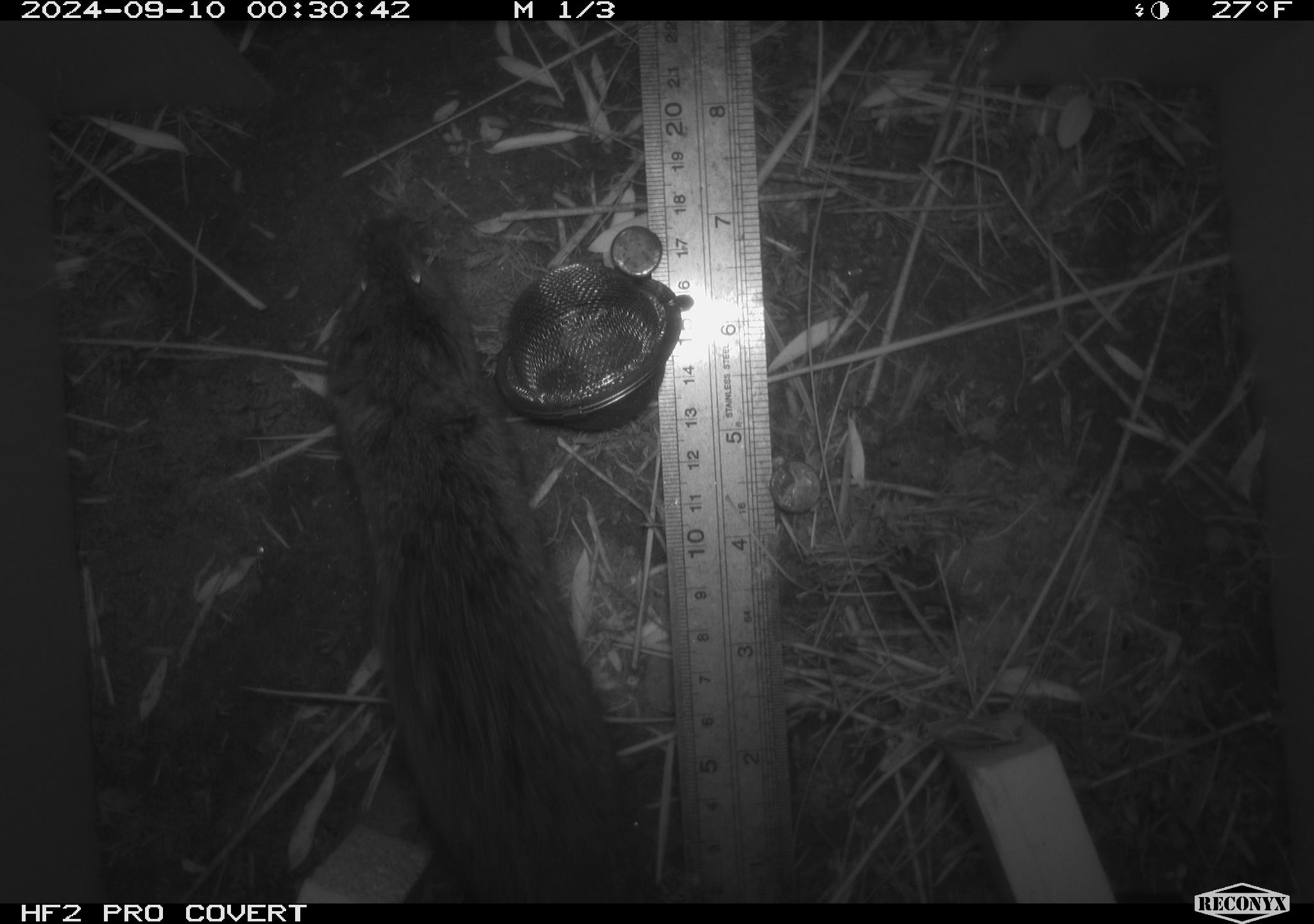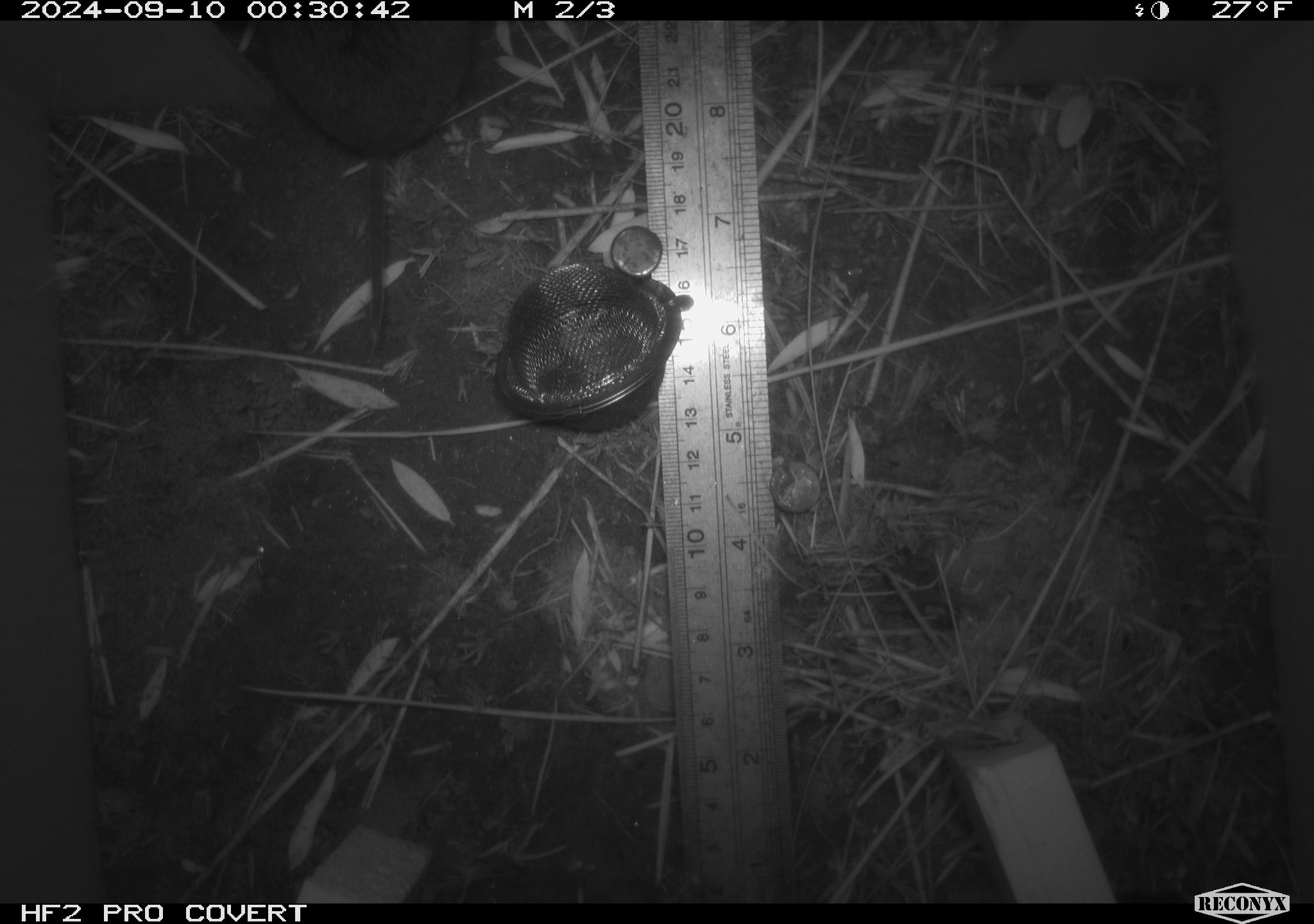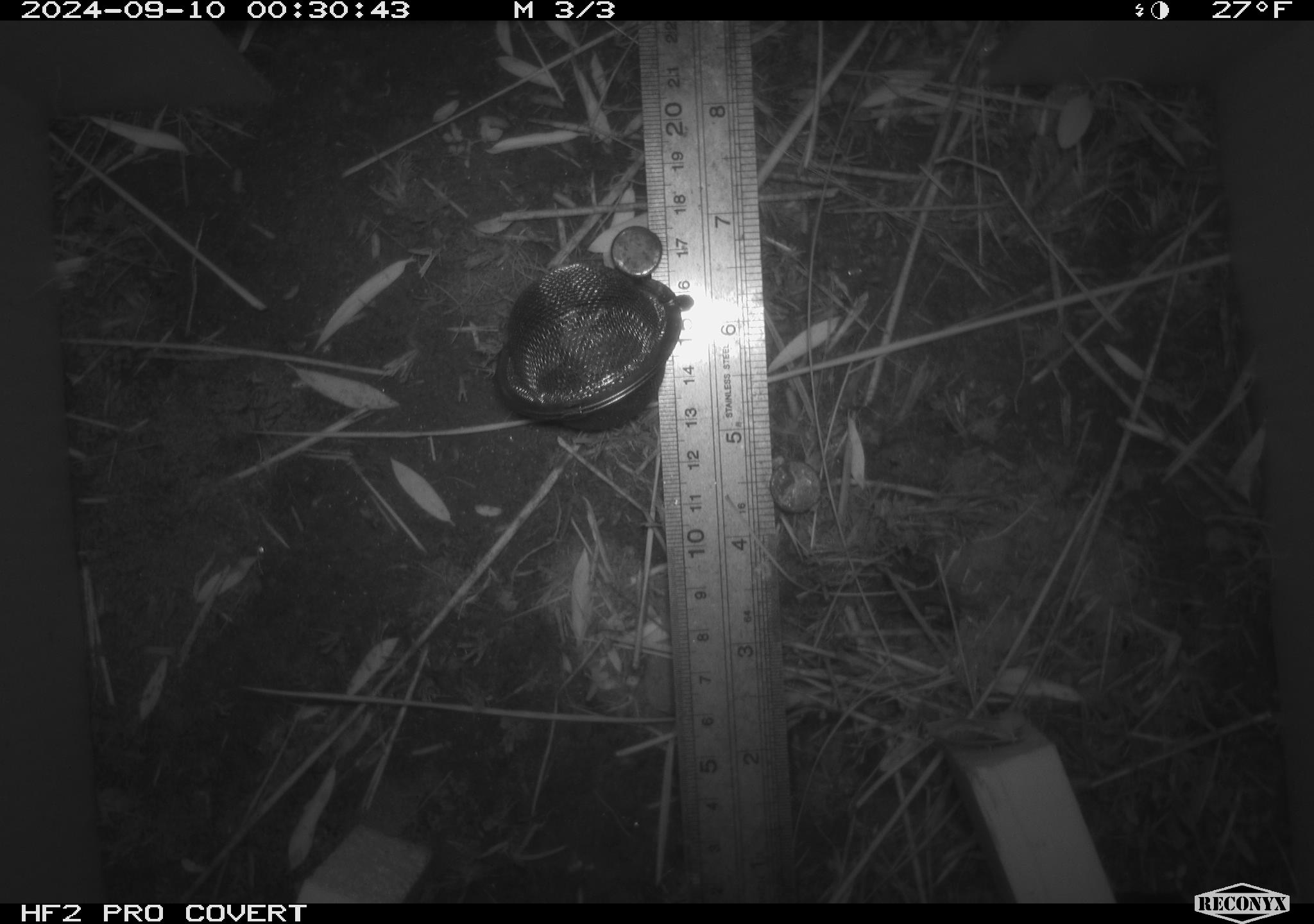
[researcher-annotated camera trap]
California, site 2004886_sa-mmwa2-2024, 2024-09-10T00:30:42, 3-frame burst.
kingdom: Animalia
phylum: Chordata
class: Mammalia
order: Rodentia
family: Cricetidae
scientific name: Arvicolinae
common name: voles, lemmings, and muskrats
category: arvicolinae subfamily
Arvicolinae subfamily (voles, lemmings, and muskrats) (Arvicolinae).